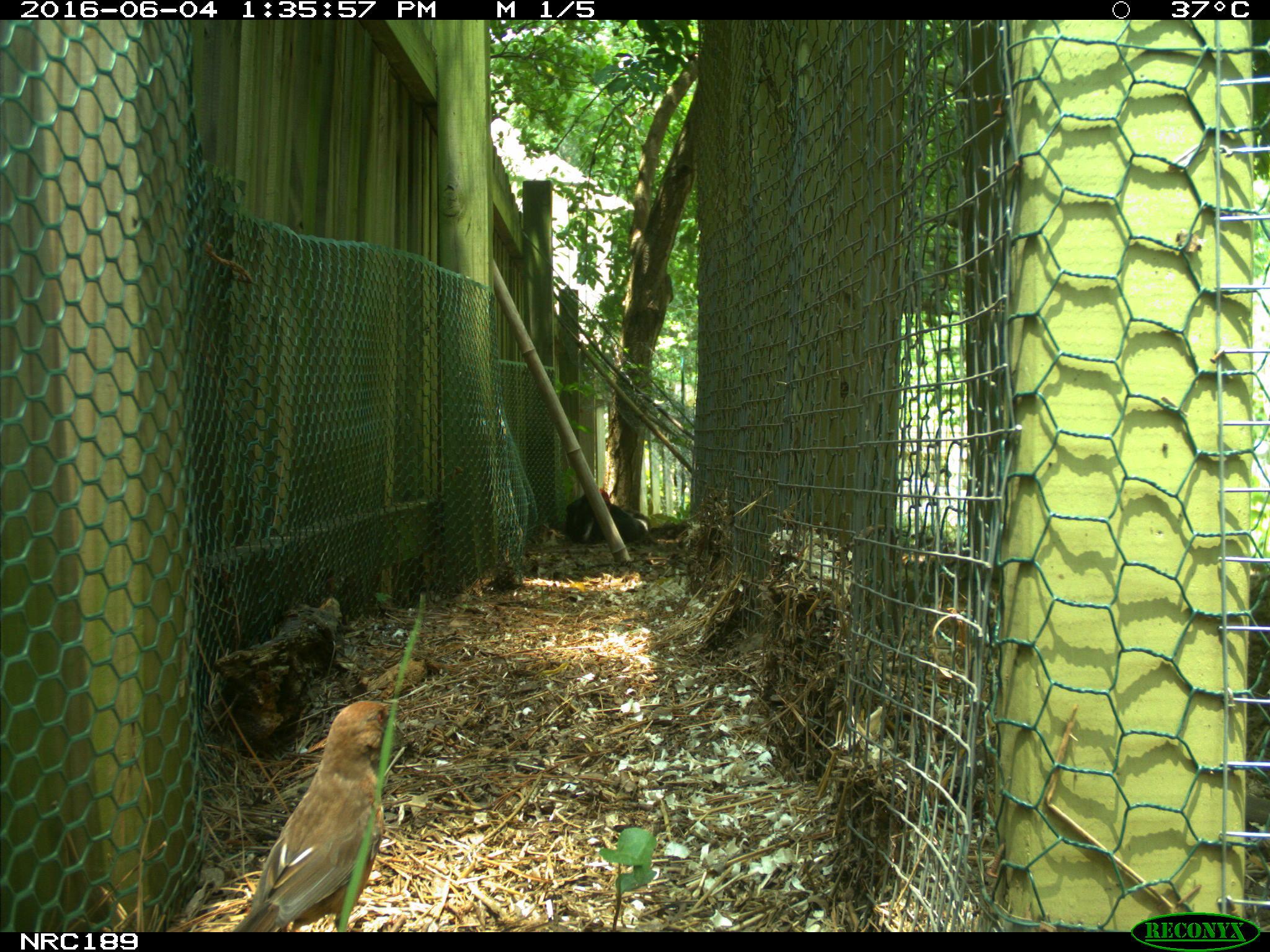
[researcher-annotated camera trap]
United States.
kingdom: Animalia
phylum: Chordata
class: Aves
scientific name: Aves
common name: bird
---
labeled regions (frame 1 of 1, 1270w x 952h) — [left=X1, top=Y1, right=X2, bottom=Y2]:
Bird: [left=234, top=696, right=411, bottom=932]